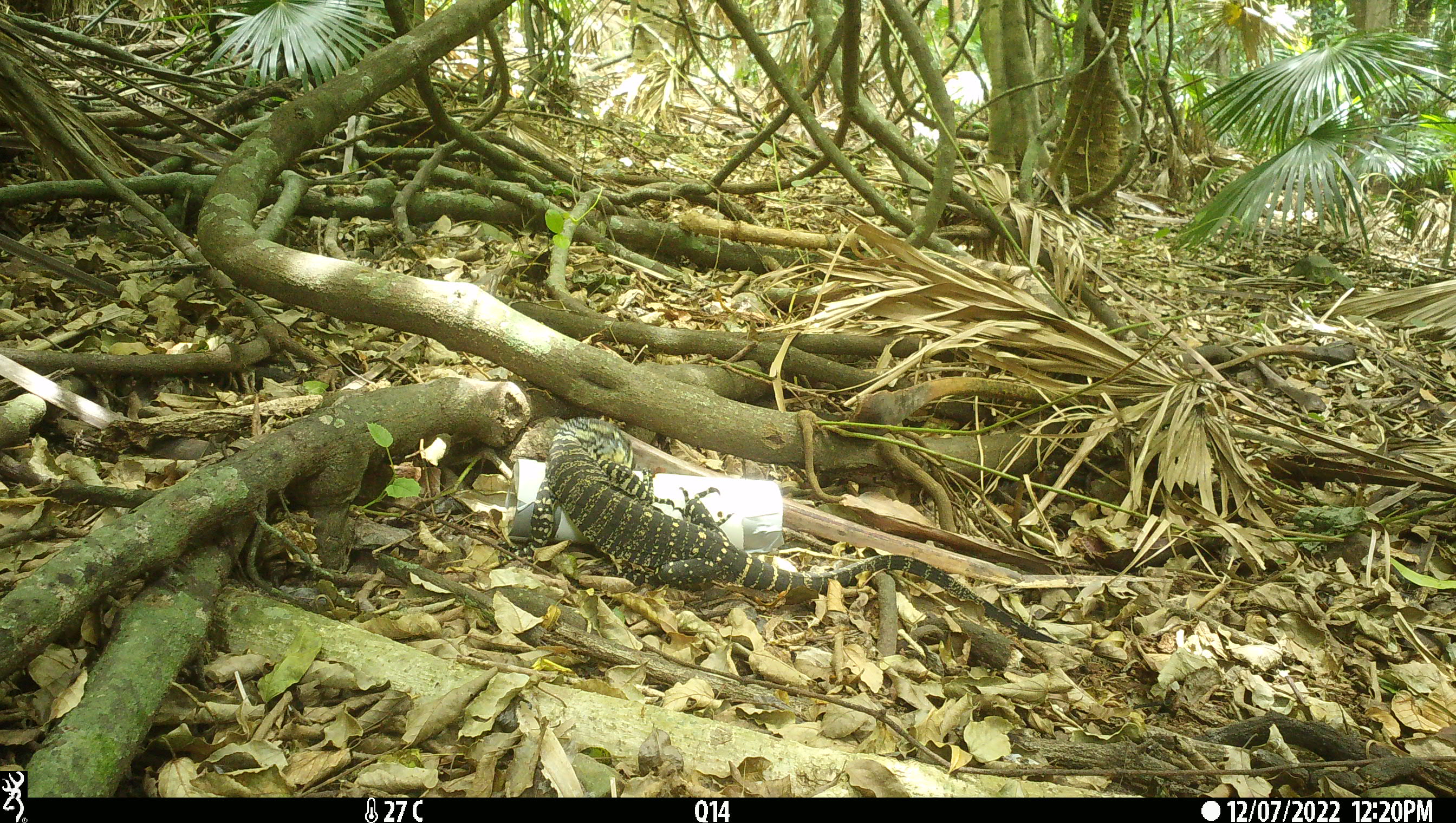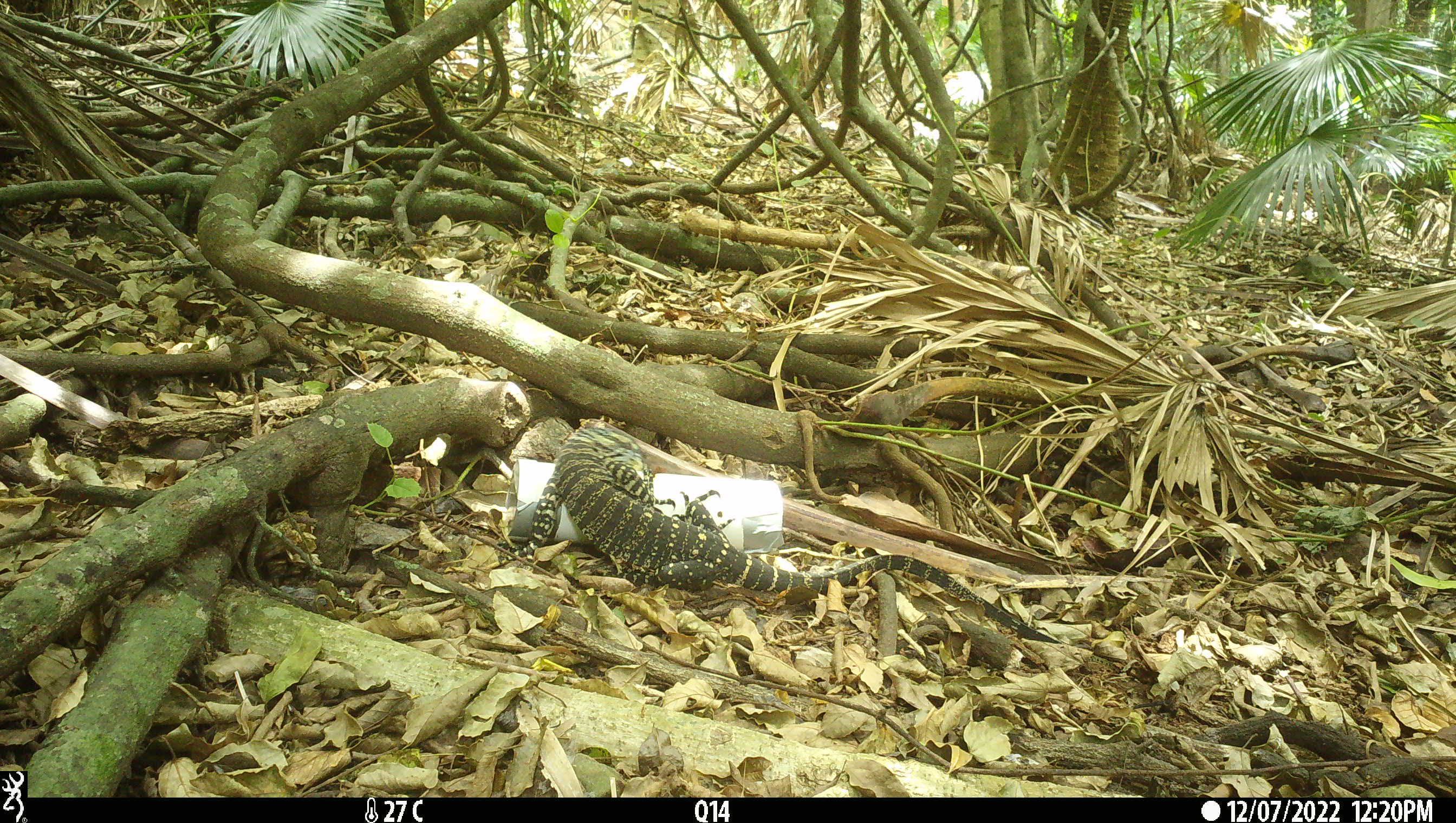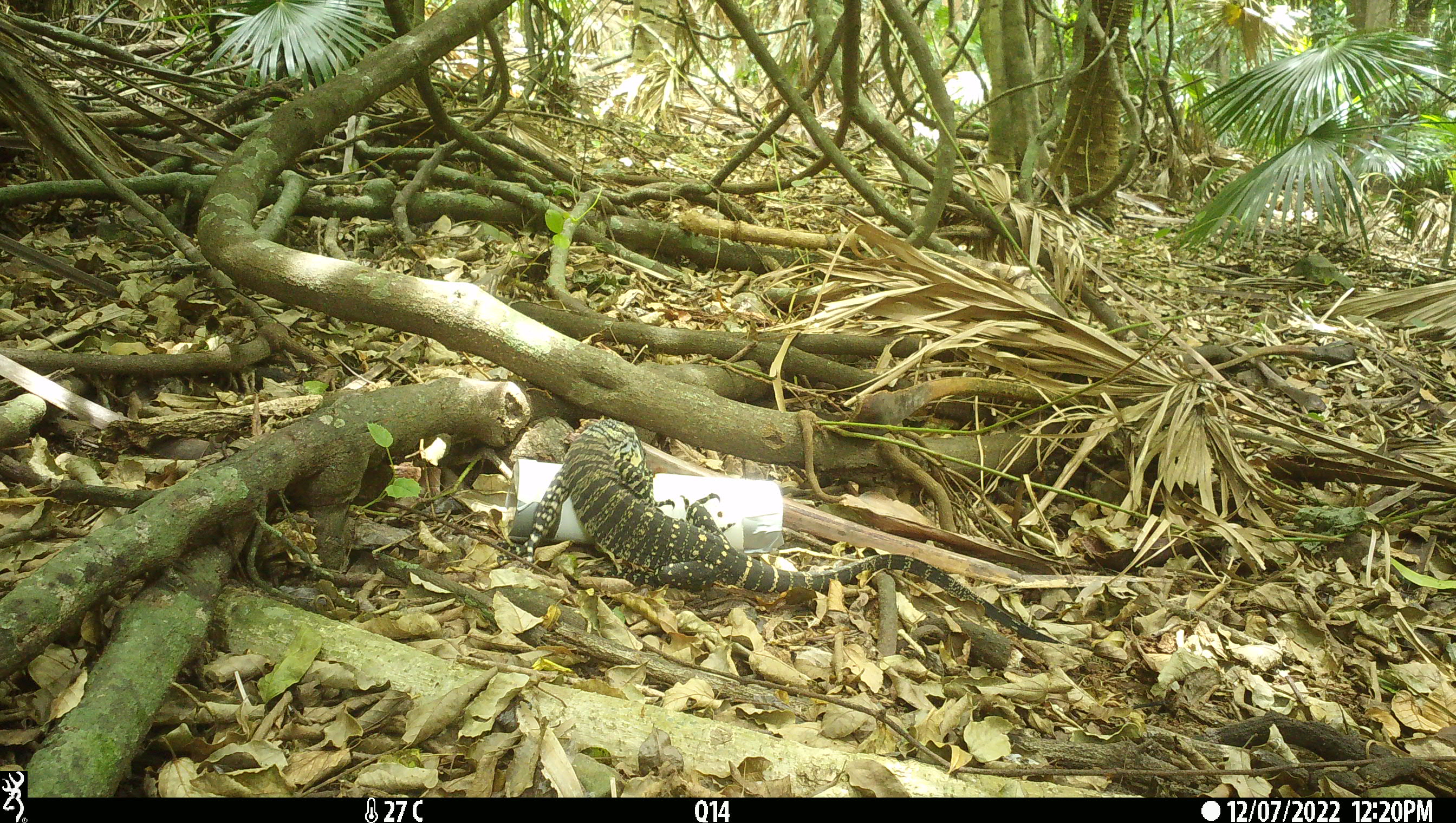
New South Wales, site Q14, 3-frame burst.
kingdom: Animalia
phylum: Chordata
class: Reptilia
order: Squamata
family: Varanidae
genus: Varanus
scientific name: Varanus varius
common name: lace monitor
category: goanna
Goanna (lace monitor) (Varanus varius).